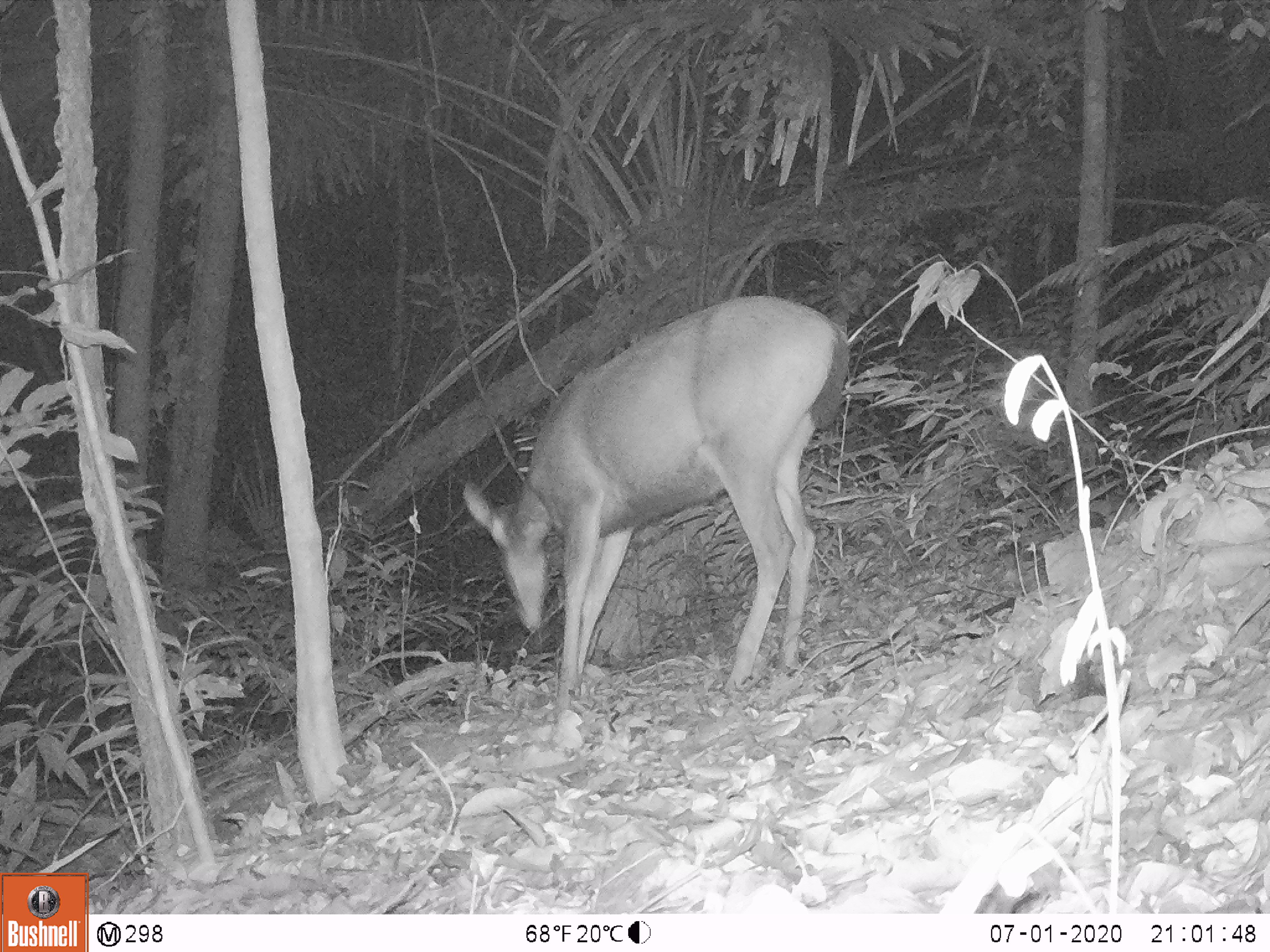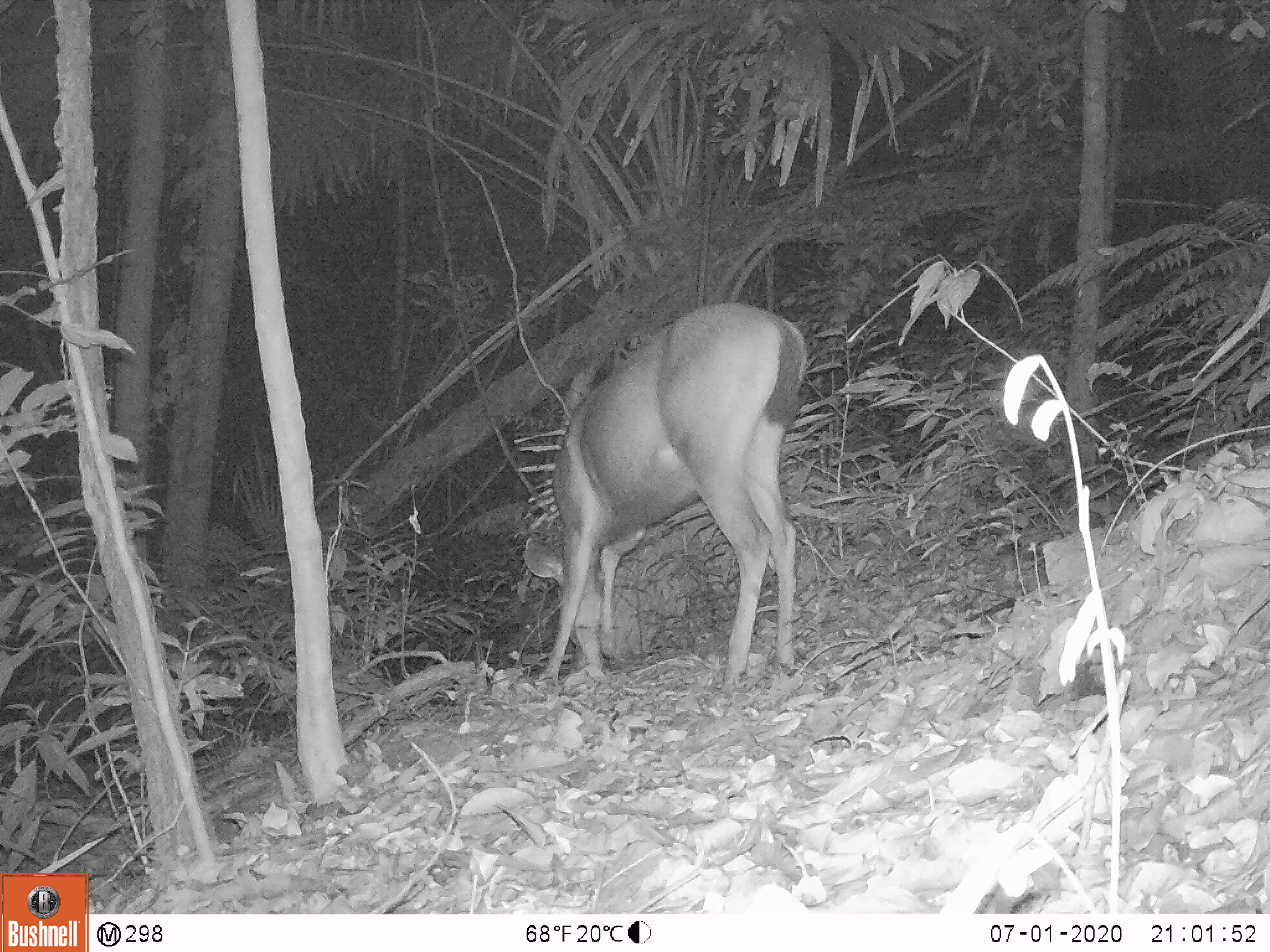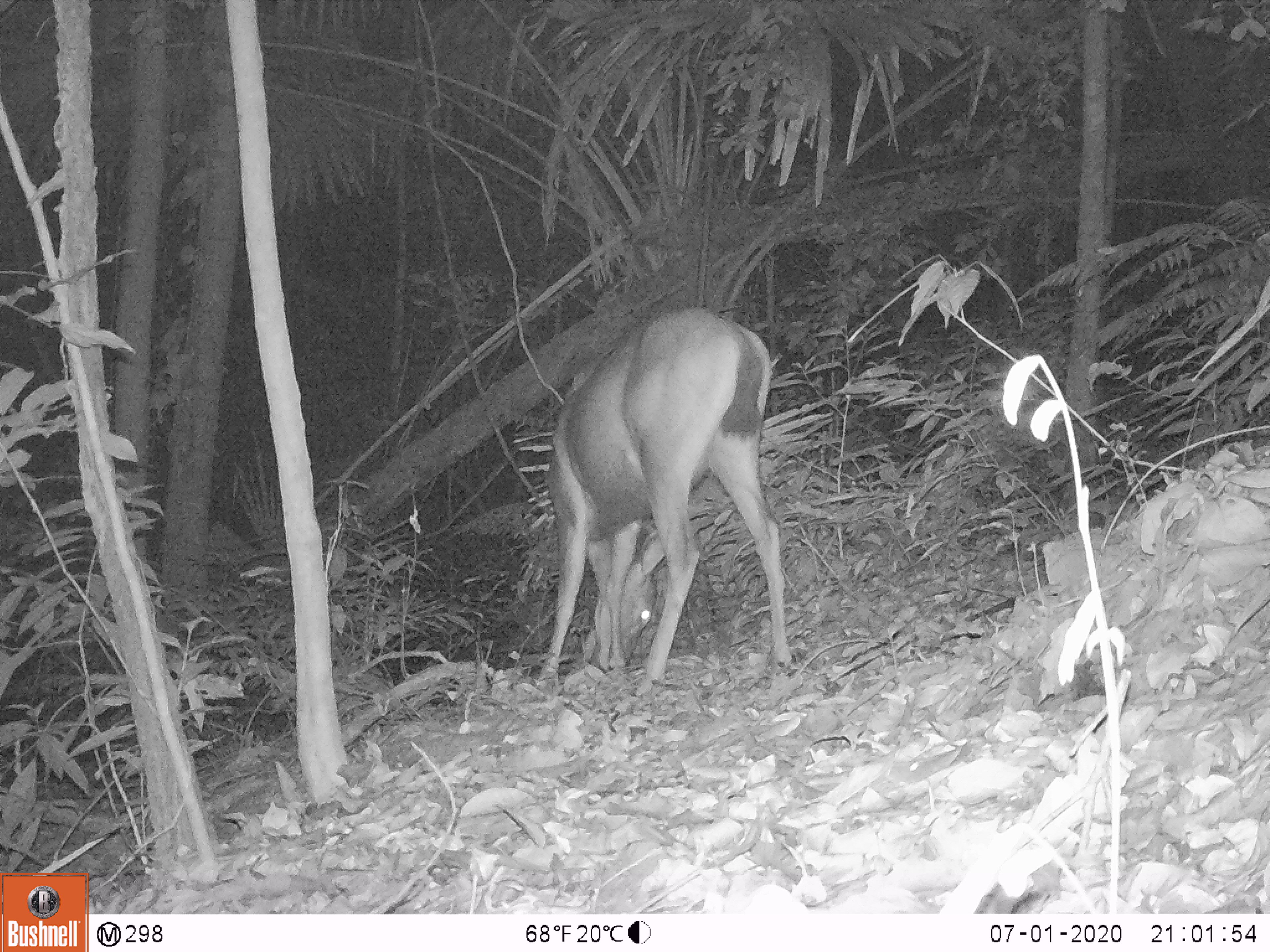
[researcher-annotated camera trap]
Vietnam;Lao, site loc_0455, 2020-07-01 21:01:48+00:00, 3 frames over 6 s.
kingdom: Animalia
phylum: Chordata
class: Mammalia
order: Artiodactyla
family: Cervidae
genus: Rusa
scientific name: Rusa unicolor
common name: sambar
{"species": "sambar (Rusa unicolor)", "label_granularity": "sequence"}